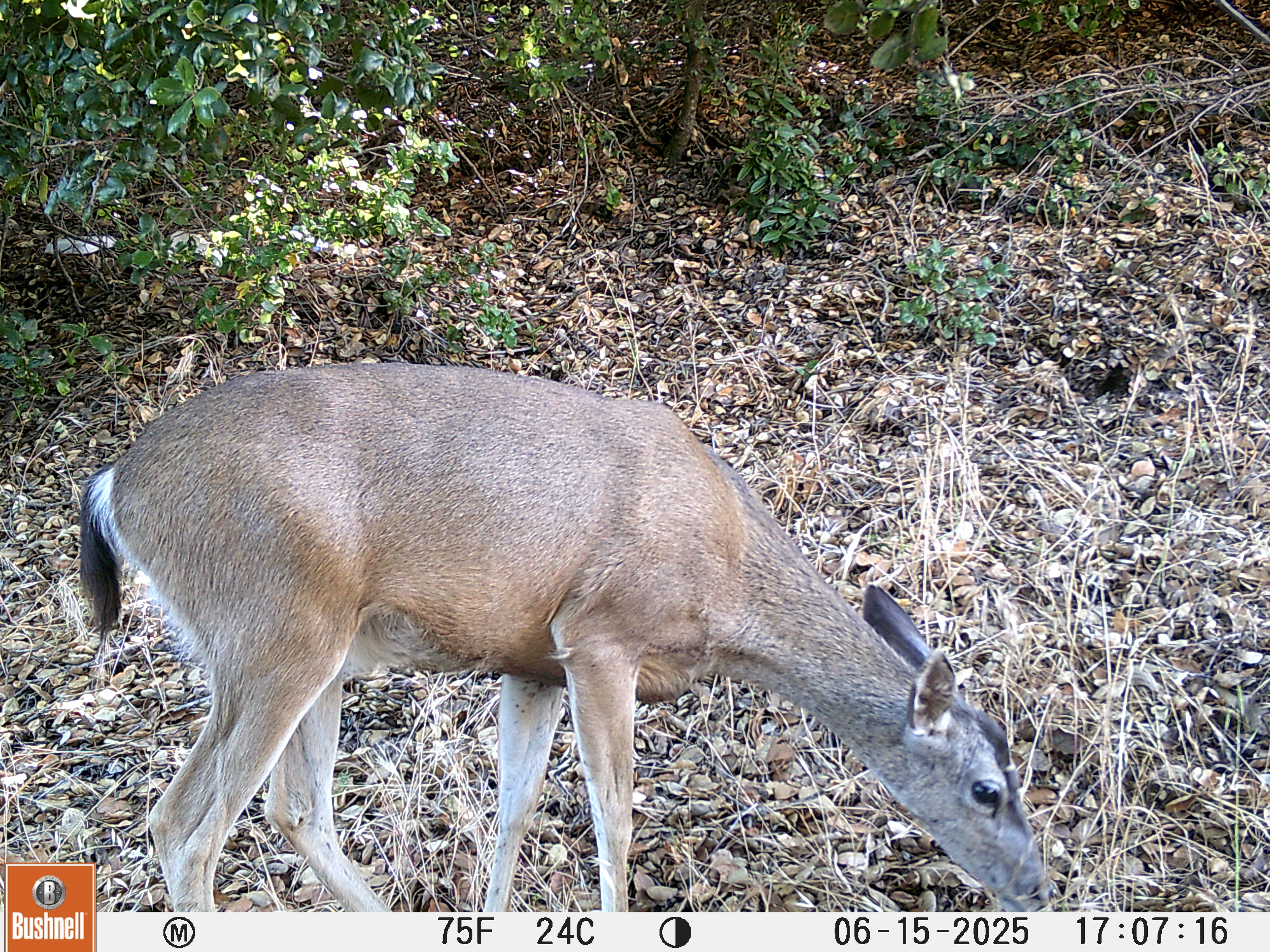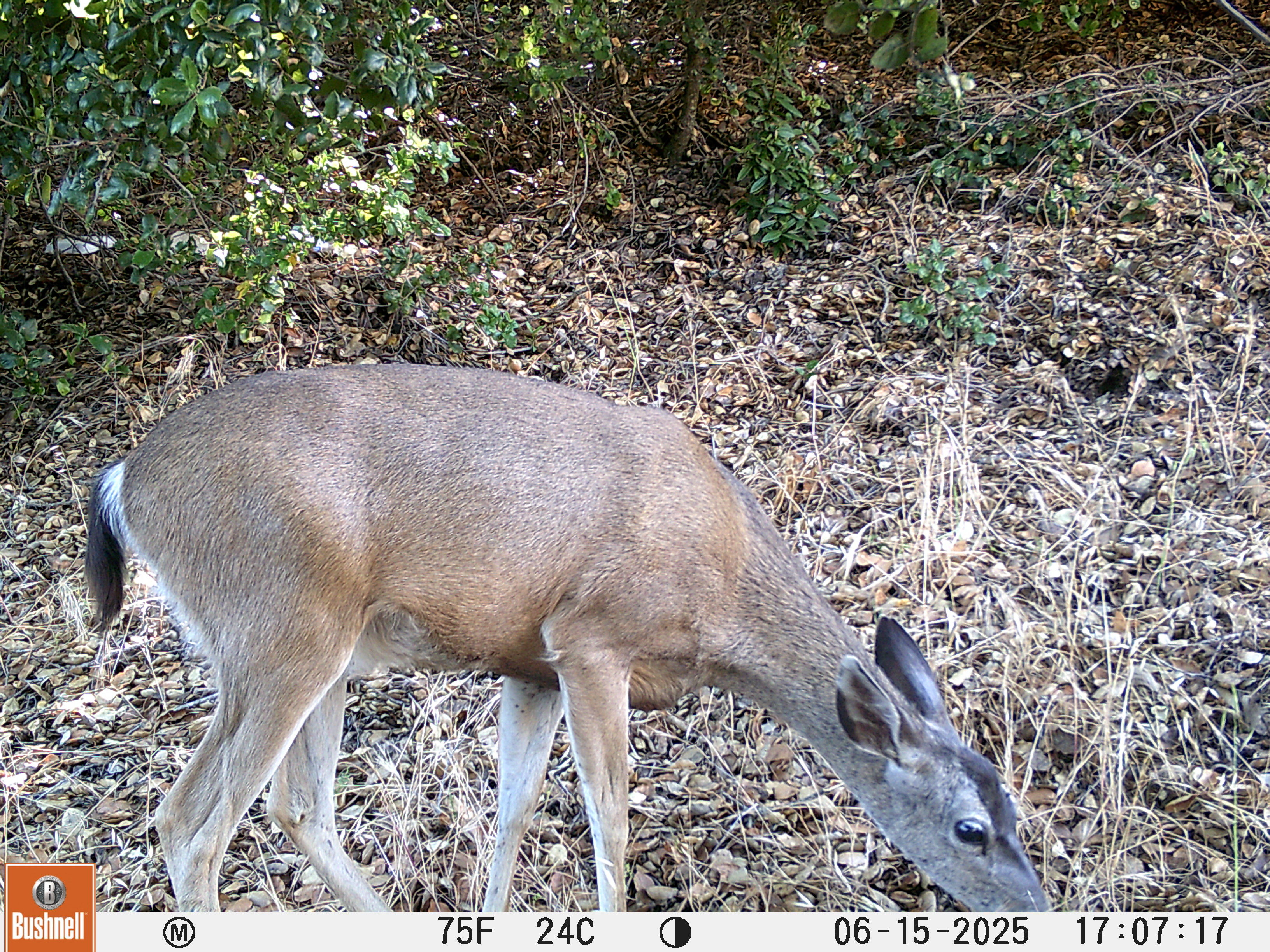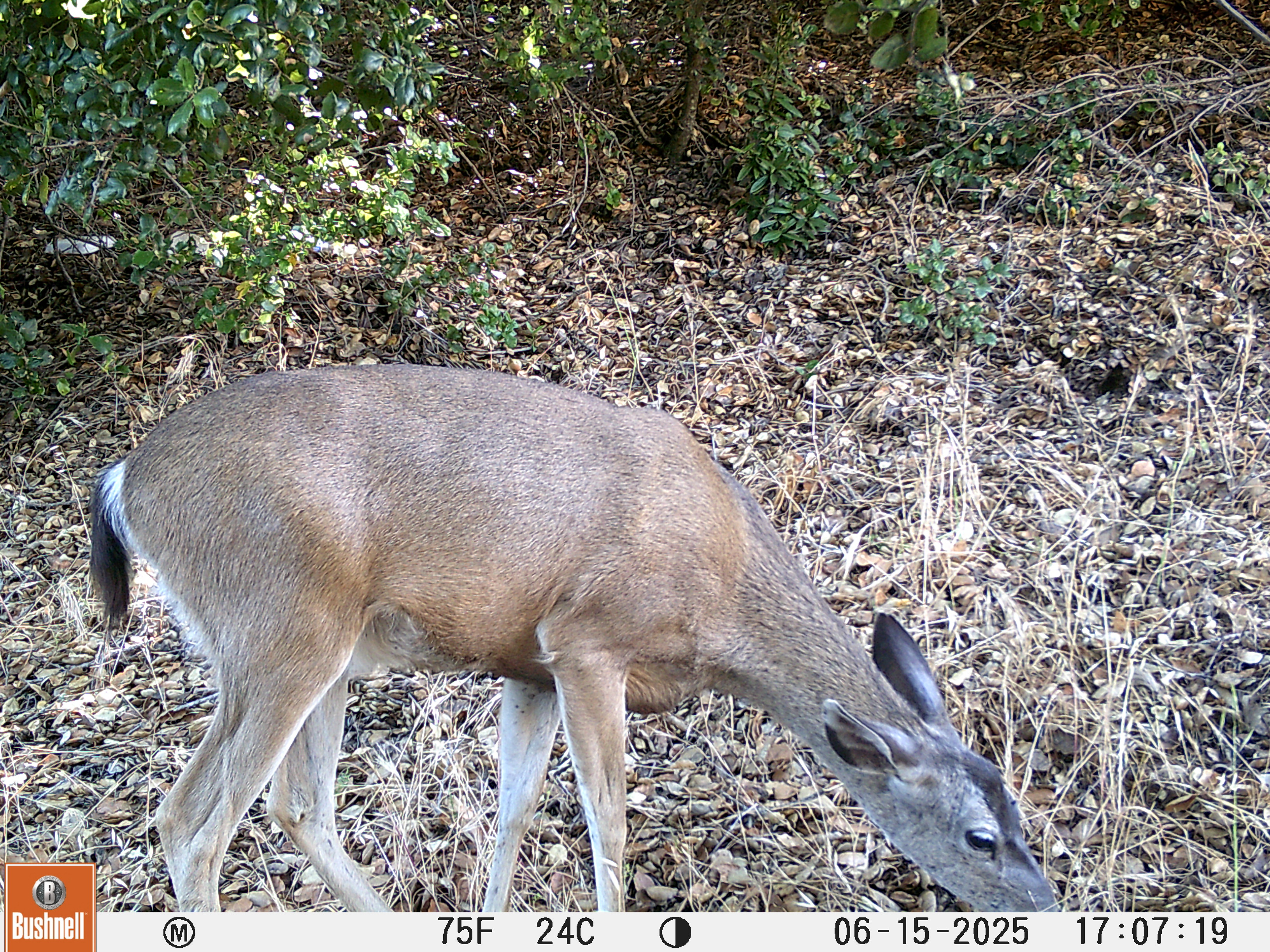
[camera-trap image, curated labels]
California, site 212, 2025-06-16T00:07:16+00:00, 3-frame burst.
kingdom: Animalia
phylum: Chordata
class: Mammalia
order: Artiodactyla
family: Cervidae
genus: Odocoileus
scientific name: Odocoileus hemionus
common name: mule deer